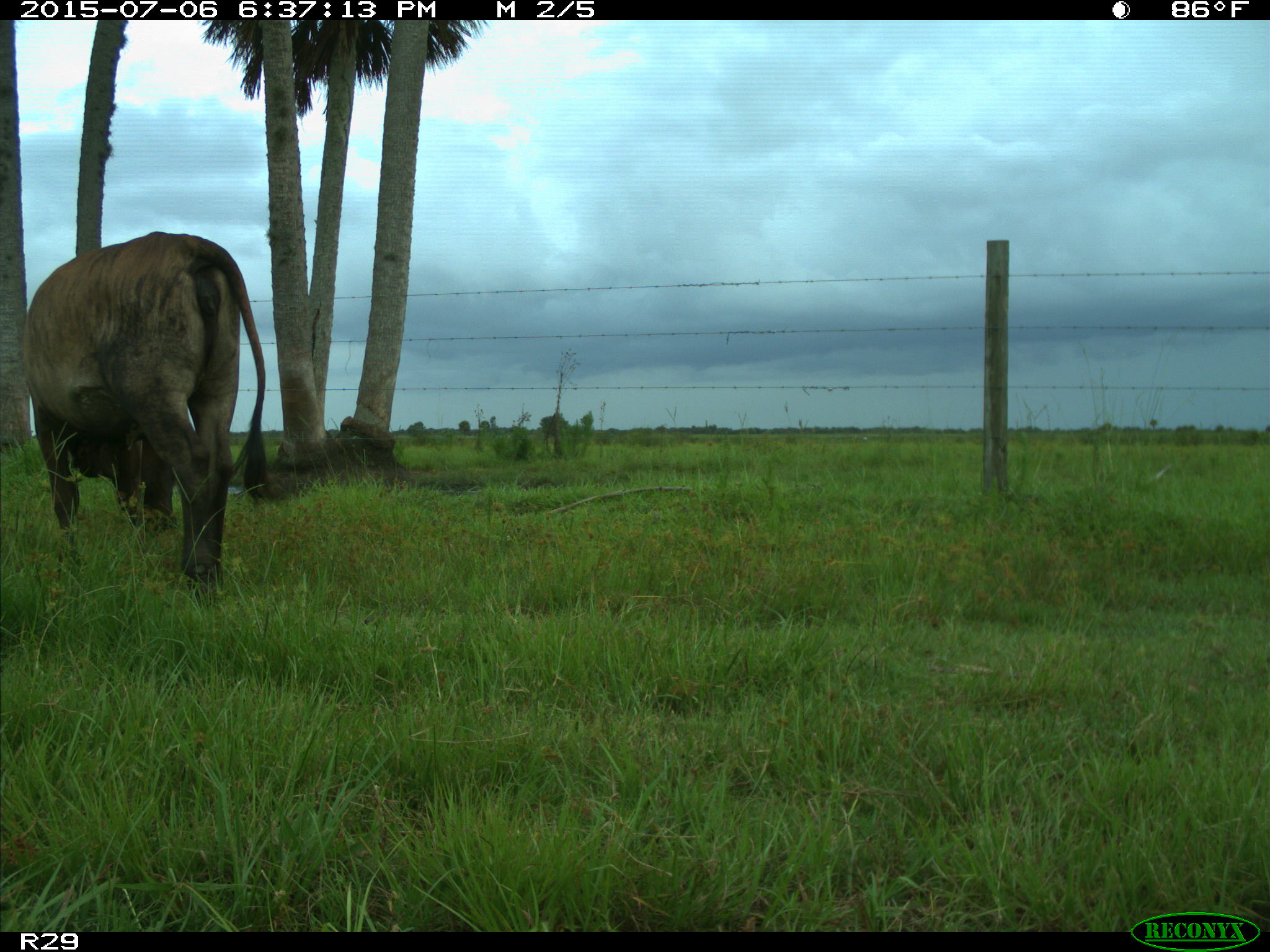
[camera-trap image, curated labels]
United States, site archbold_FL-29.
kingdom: Animalia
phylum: Chordata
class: Mammalia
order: Artiodactyla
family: Bovidae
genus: Bos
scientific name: Bos taurus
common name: domestic cow